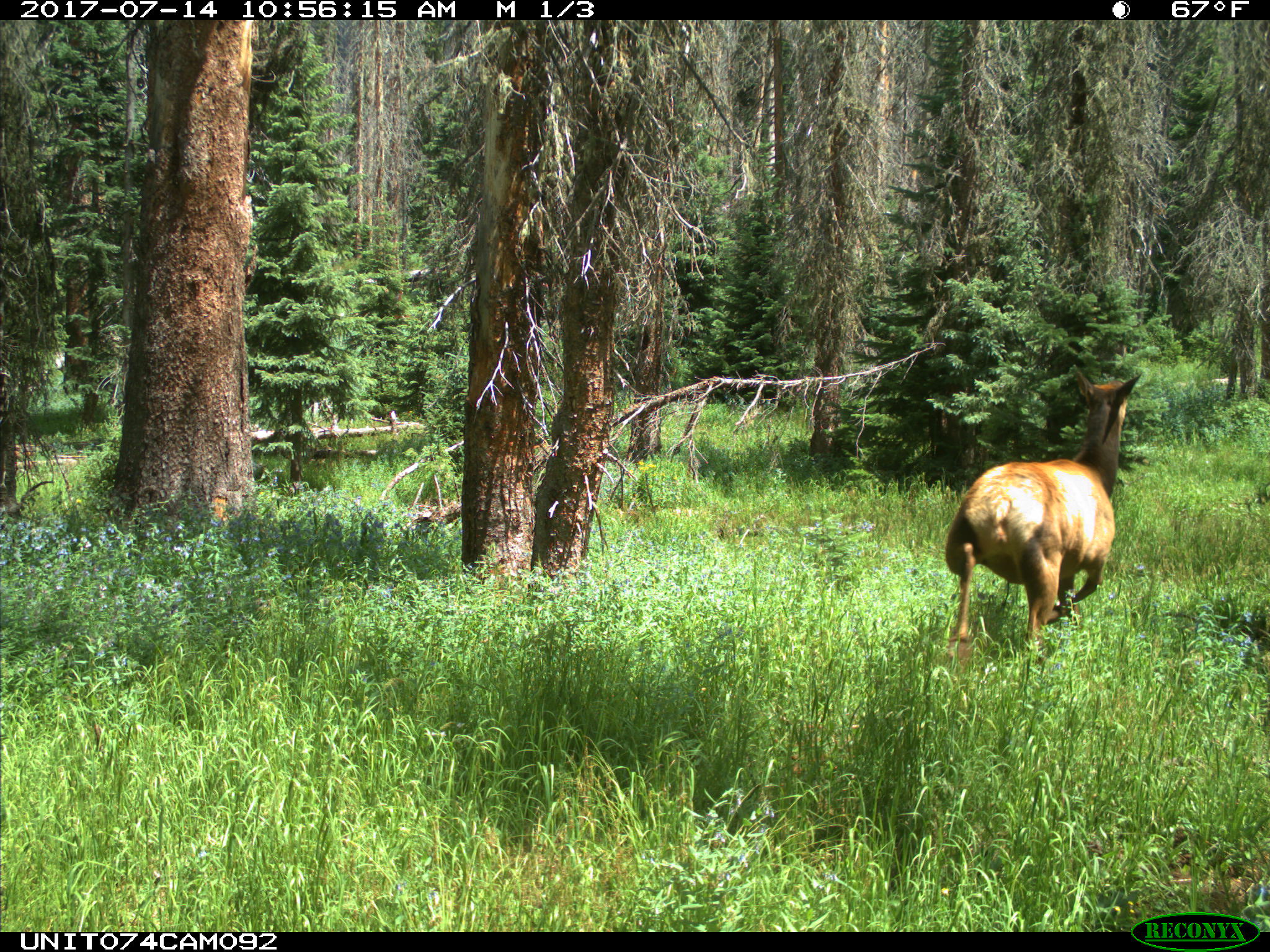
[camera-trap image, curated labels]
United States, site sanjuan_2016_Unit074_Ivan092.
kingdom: Animalia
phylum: Chordata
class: Mammalia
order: Artiodactyla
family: Cervidae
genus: Cervus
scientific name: Cervus elaphus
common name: red deer